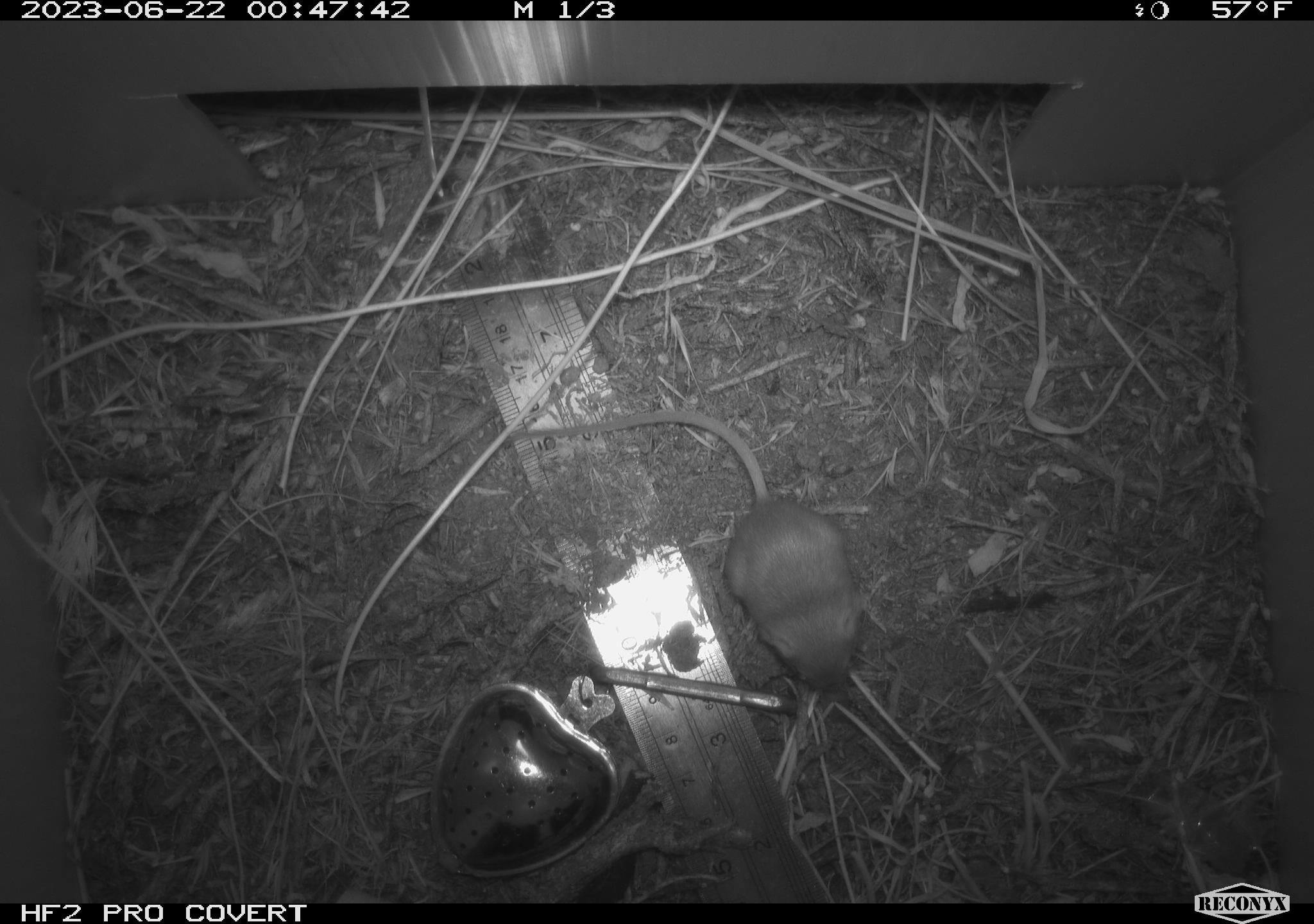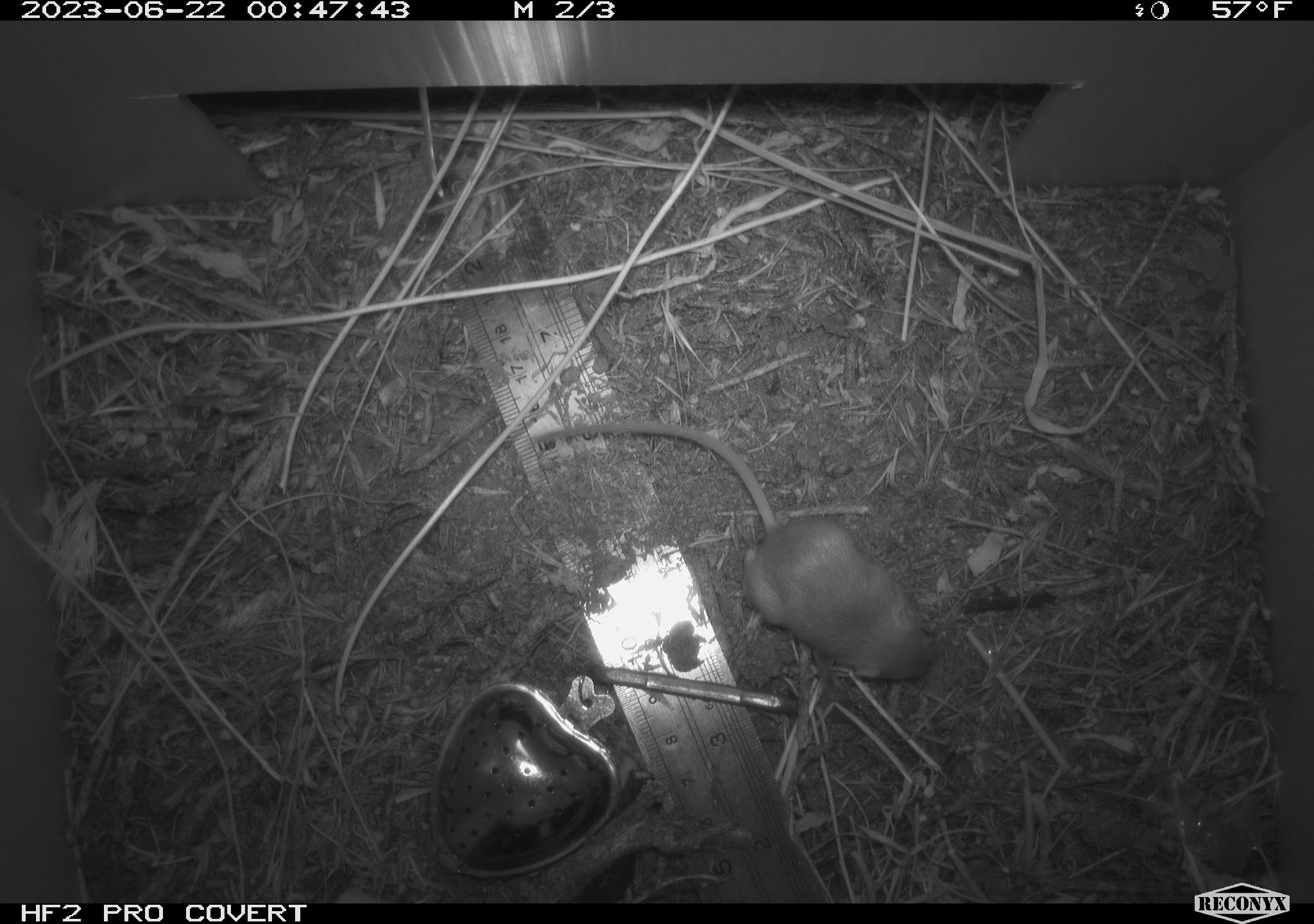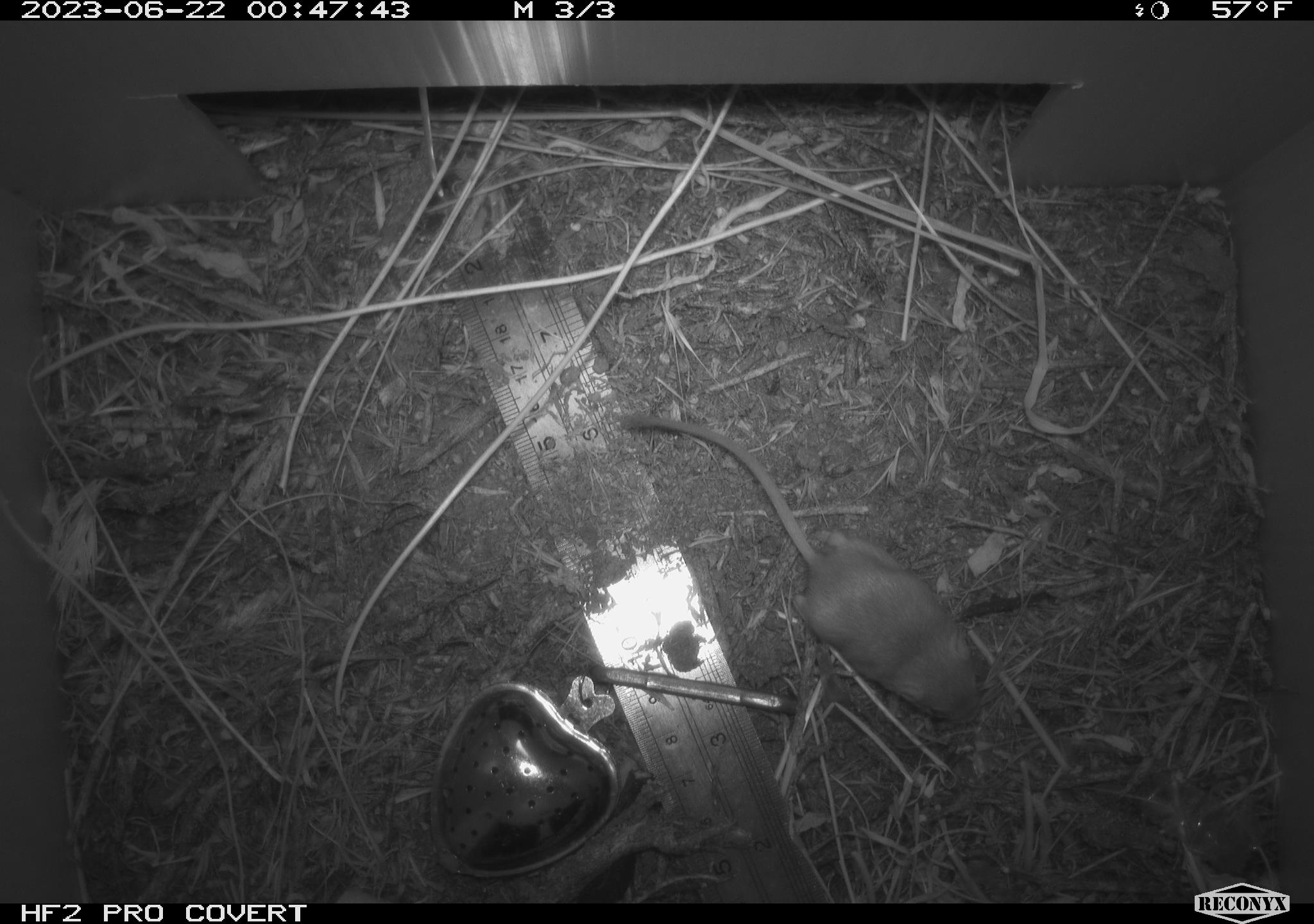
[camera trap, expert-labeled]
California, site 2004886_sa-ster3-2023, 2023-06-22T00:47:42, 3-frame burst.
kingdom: Animalia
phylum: Chordata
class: Mammalia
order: Rodentia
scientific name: Rodentia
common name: mouse species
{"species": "mouse species (Rodentia)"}